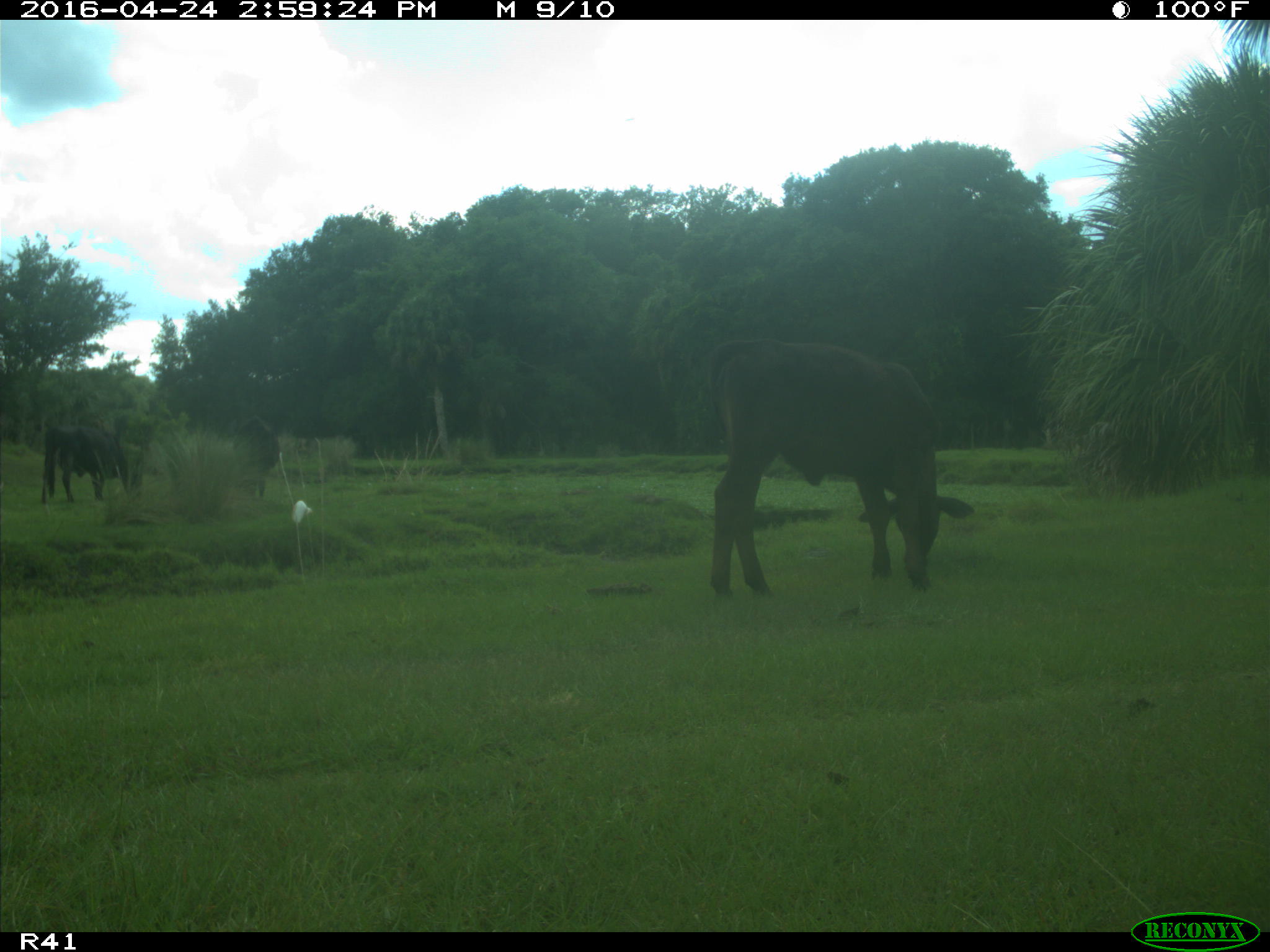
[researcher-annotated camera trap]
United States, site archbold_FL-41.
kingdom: Animalia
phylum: Chordata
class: Mammalia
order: Artiodactyla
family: Bovidae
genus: Bos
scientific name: Bos taurus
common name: domestic cow